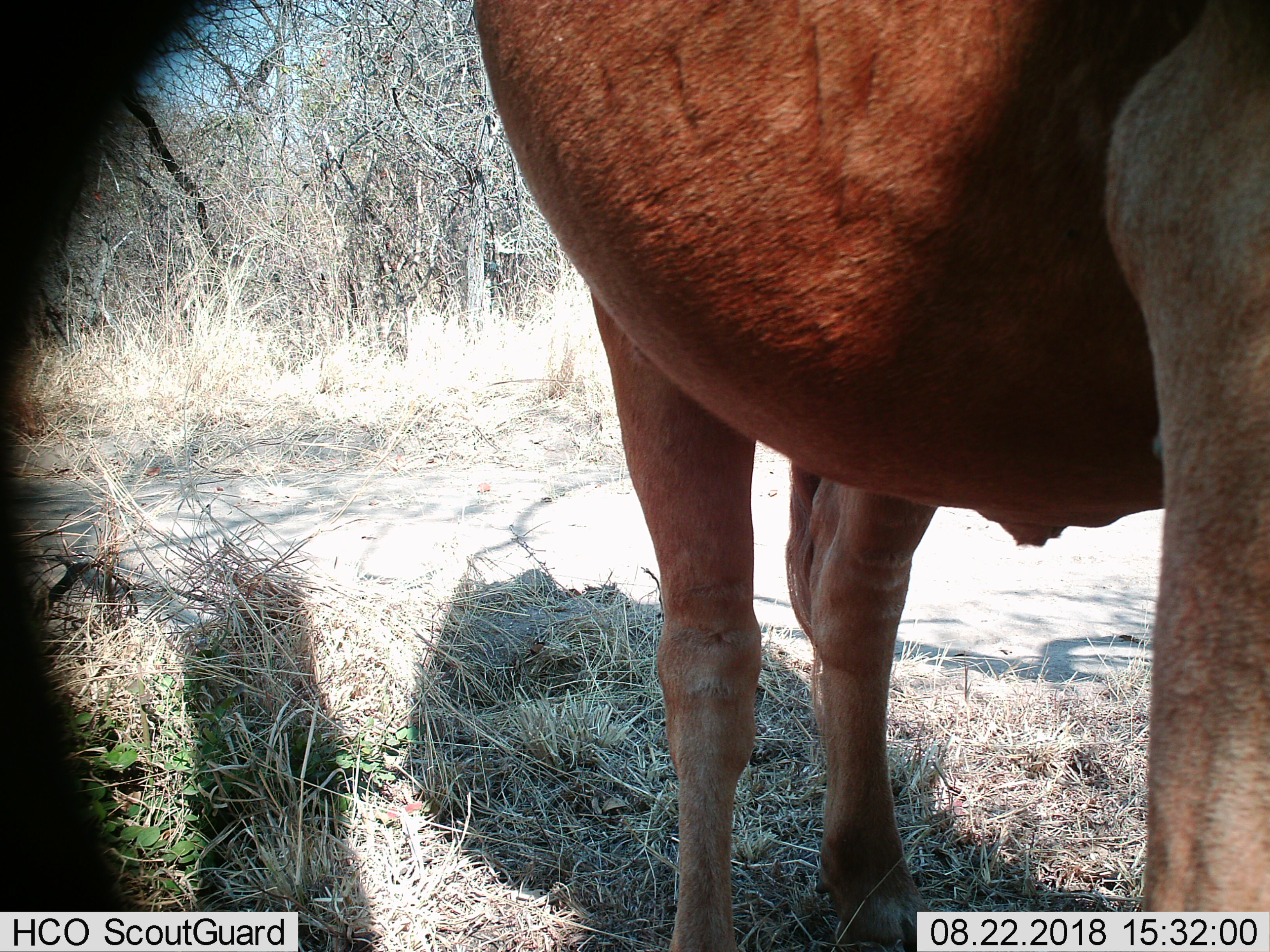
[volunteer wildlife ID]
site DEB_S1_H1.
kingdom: Animalia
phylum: Chordata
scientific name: Vertebrata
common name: domestic animal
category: domesticanimal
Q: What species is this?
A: Domesticanimal (domestic animal) (Vertebrata).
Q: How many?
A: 1.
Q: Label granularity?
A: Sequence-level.